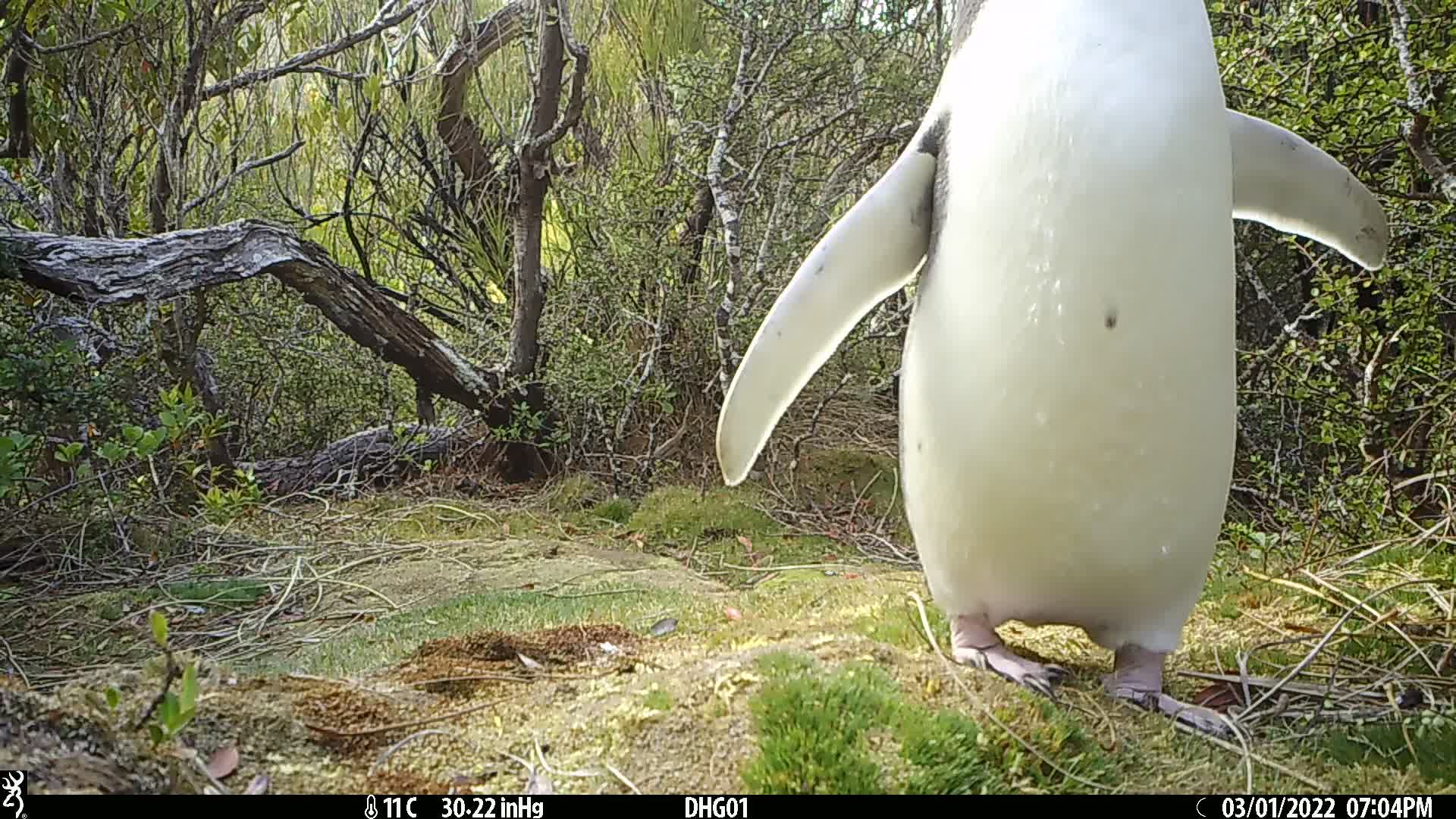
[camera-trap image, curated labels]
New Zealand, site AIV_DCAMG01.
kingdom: Animalia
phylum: Chordata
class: Aves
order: Sphenisciformes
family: Spheniscidae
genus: Megadyptes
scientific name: Megadyptes antipodes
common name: yellow-eyed penguin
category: yellow eyed penguin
Yellow eyed penguin (yellow-eyed penguin) (Megadyptes antipodes).